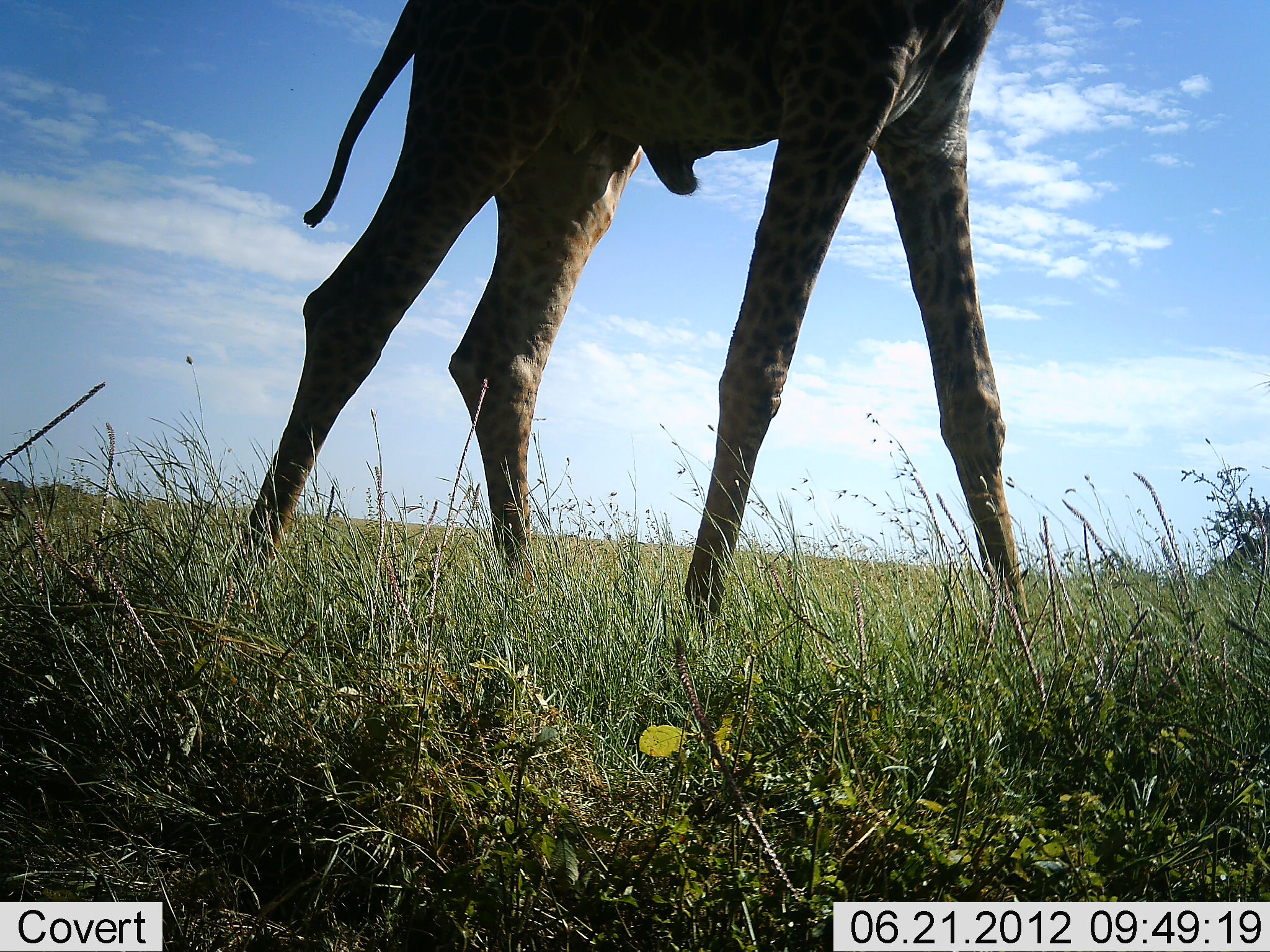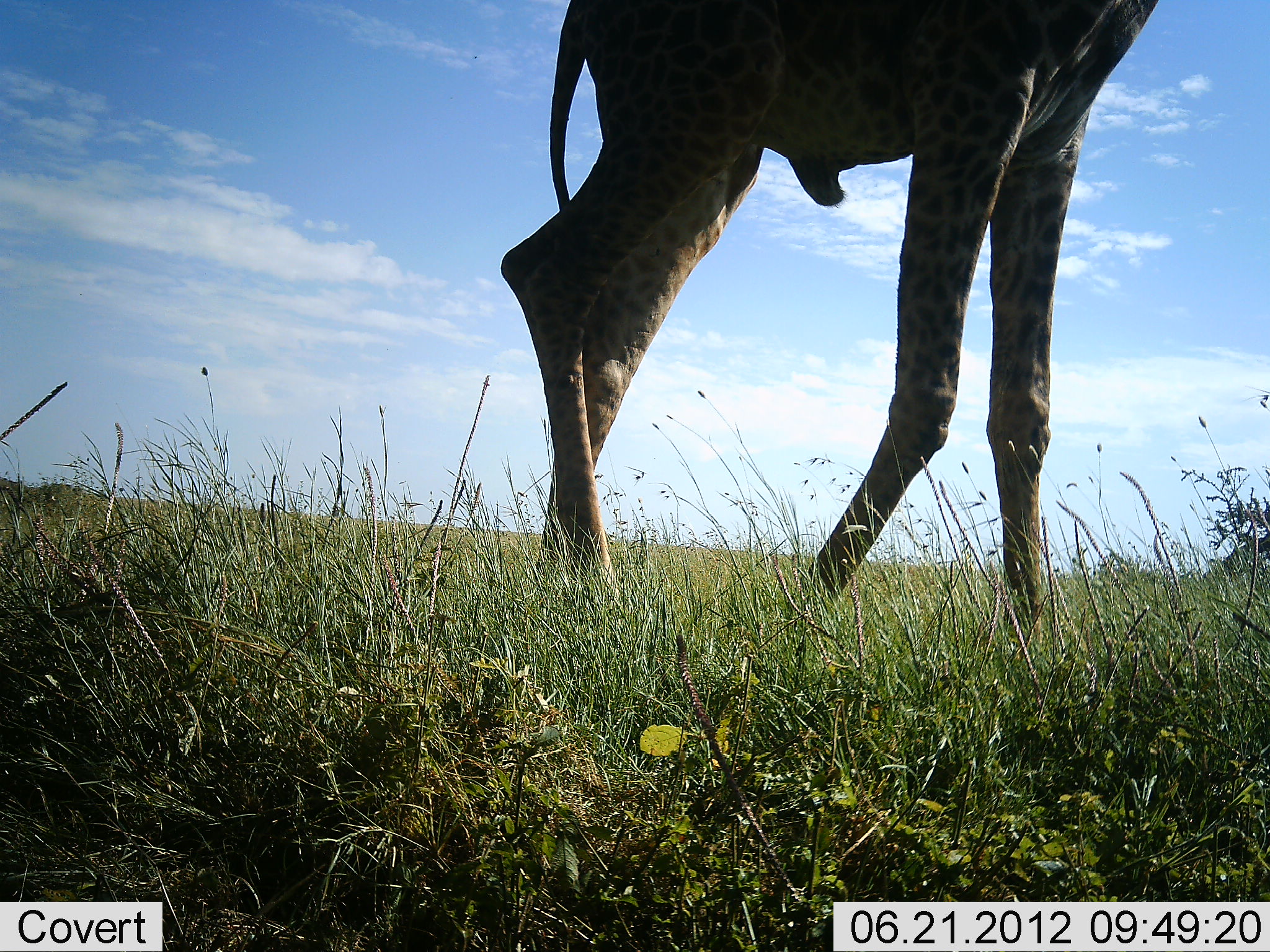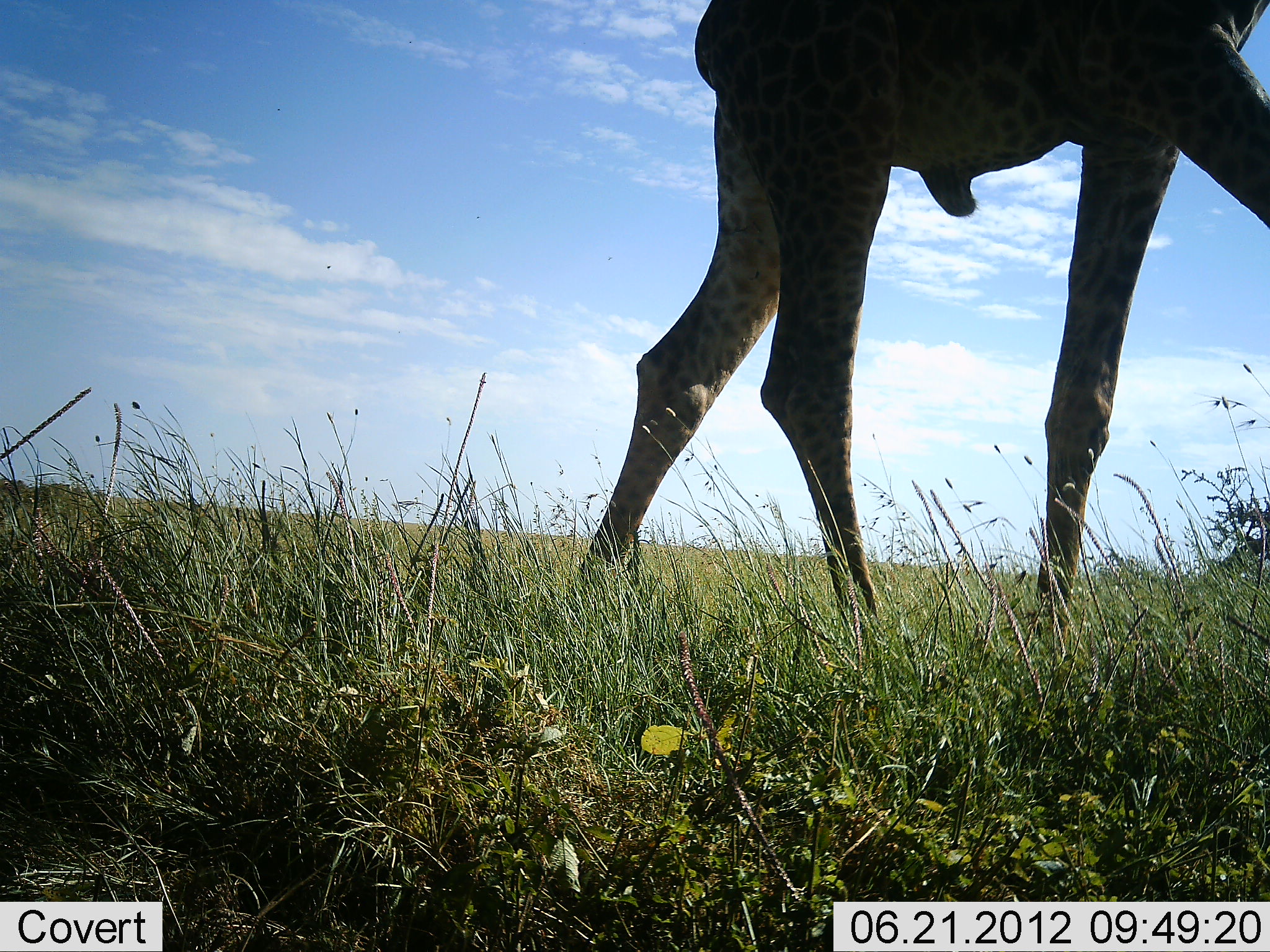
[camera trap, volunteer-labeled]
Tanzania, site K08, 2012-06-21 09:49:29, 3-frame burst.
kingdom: Animalia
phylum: Chordata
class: Mammalia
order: Artiodactyla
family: Giraffidae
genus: Giraffa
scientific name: Giraffa camelopardalis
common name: giraffe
Giraffe (Giraffa camelopardalis), count 1. Behavior (volunteer vote fractions): standing 0%, resting 0%, moving 100%, interacting 0%. Young present (vote fraction): 0%. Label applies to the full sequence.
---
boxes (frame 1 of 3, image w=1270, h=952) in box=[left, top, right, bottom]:
animal: box=[227, 0, 1043, 653]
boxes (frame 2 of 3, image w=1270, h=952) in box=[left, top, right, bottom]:
animal: box=[500, 0, 1163, 639]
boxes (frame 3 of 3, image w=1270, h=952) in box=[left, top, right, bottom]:
animal: box=[580, 0, 1270, 625]